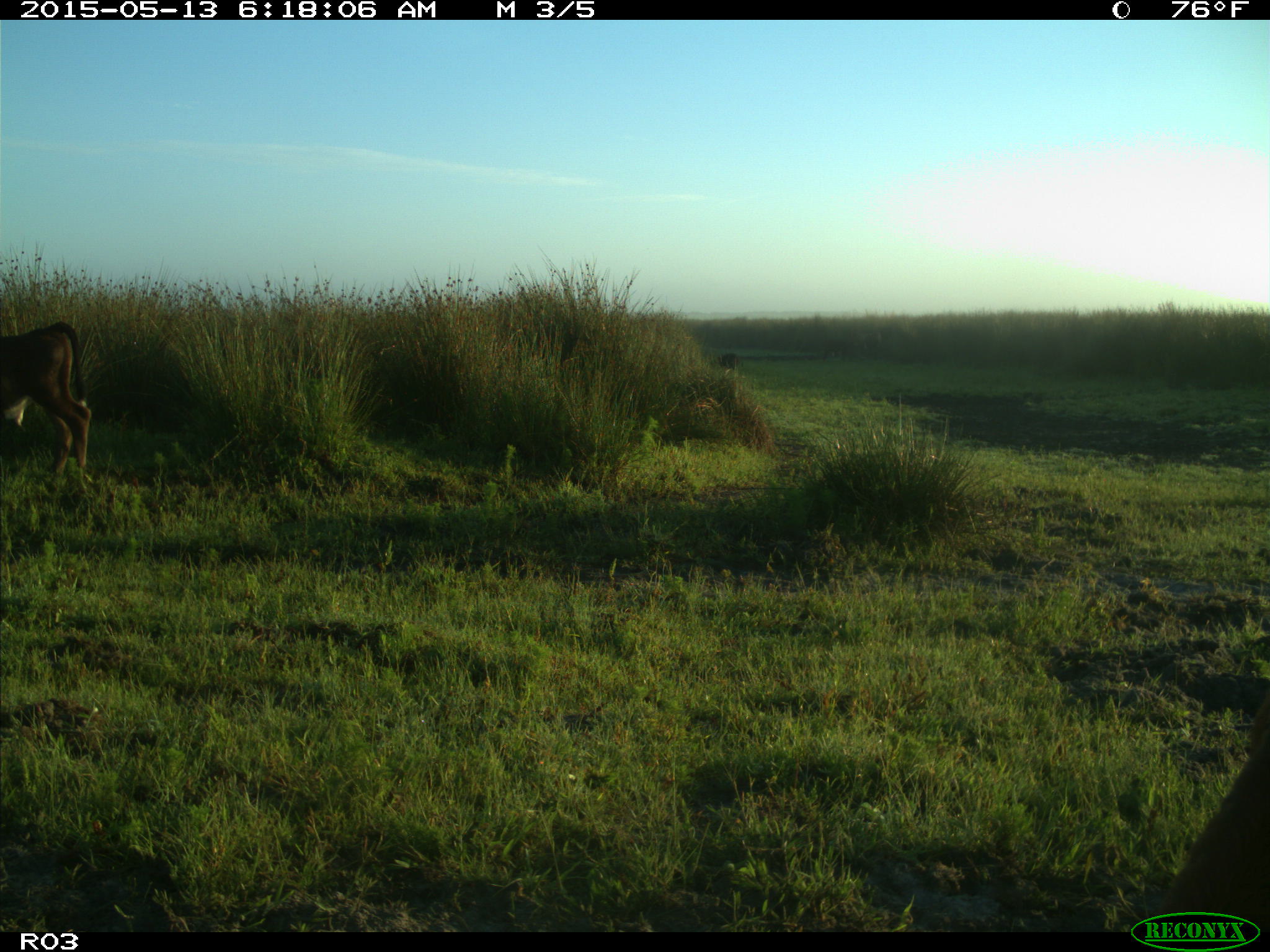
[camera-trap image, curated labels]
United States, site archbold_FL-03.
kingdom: Animalia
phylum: Chordata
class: Mammalia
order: Artiodactyla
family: Bovidae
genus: Bos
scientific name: Bos taurus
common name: domestic cow